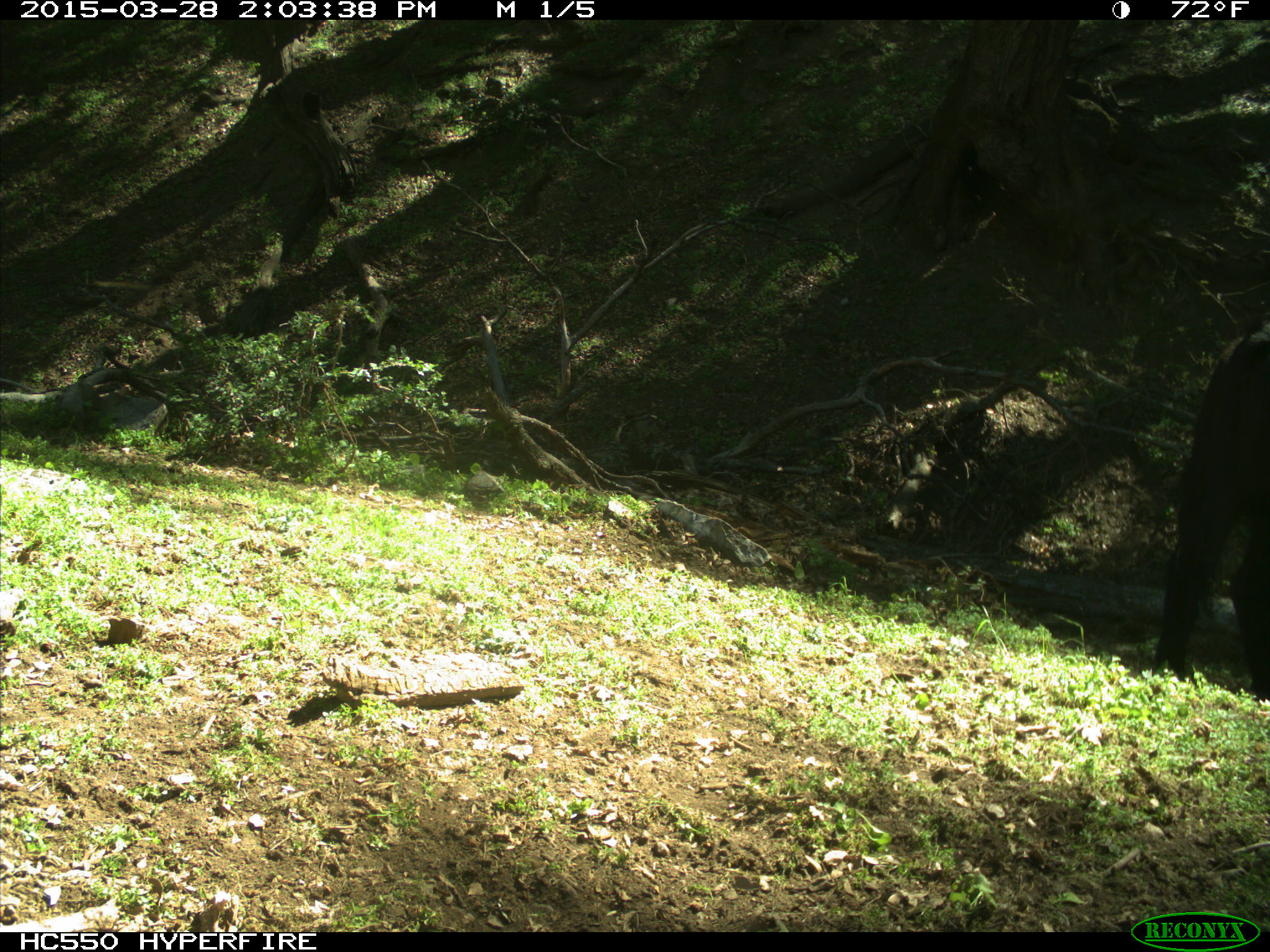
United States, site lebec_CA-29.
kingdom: Animalia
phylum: Chordata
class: Mammalia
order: Artiodactyla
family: Bovidae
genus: Bos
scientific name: Bos taurus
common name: domestic cow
Bos taurus (domestic cow).